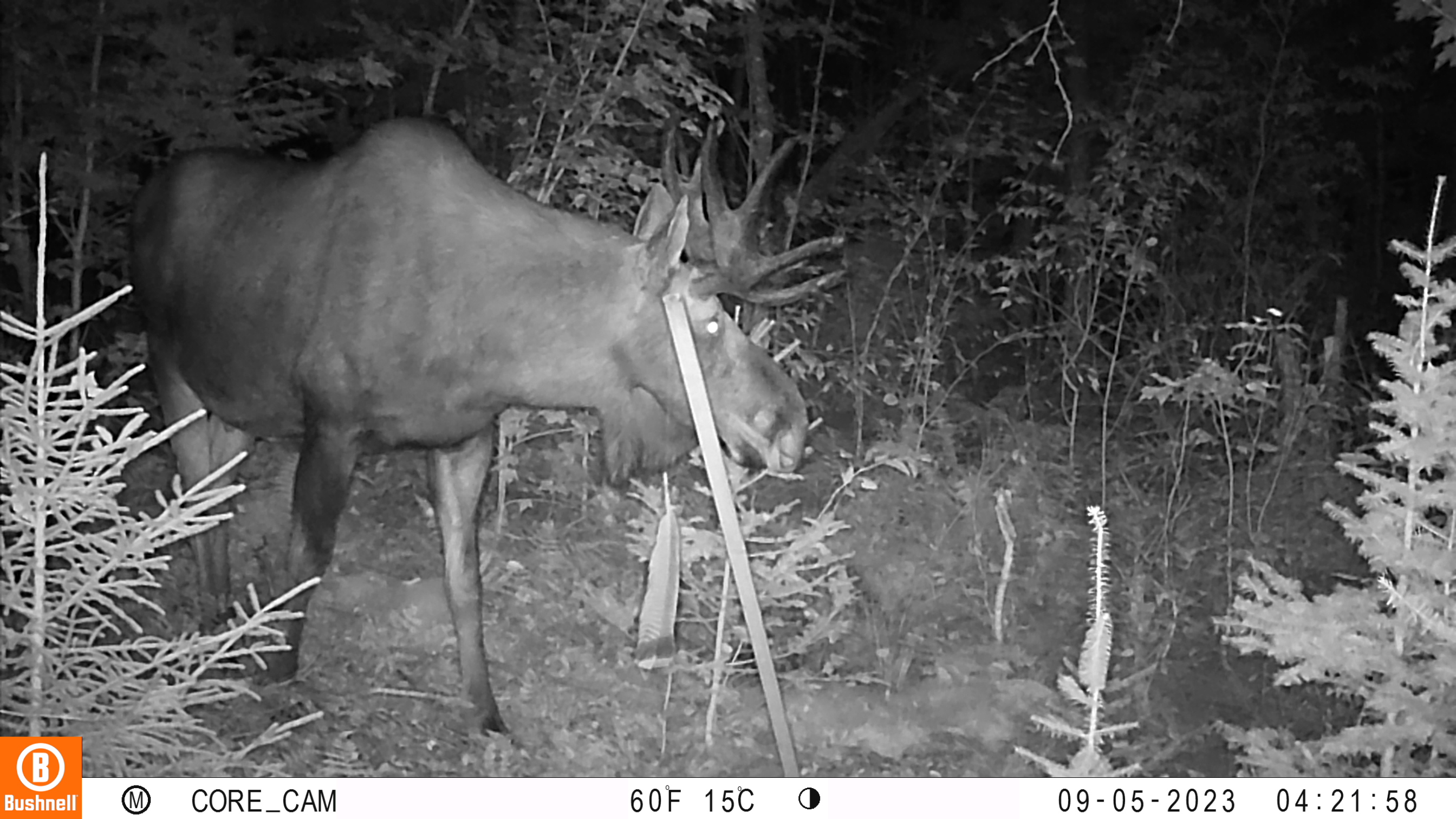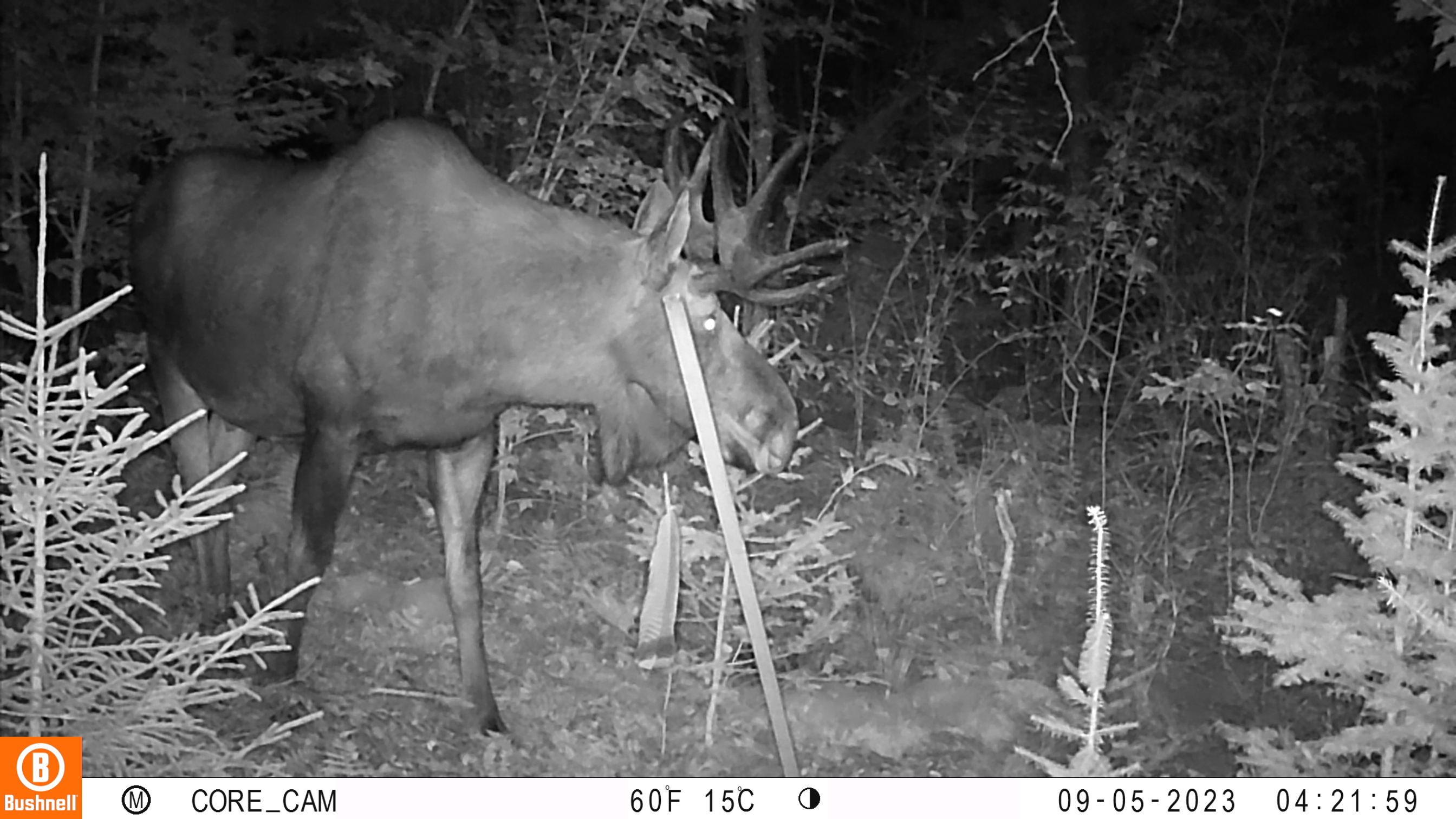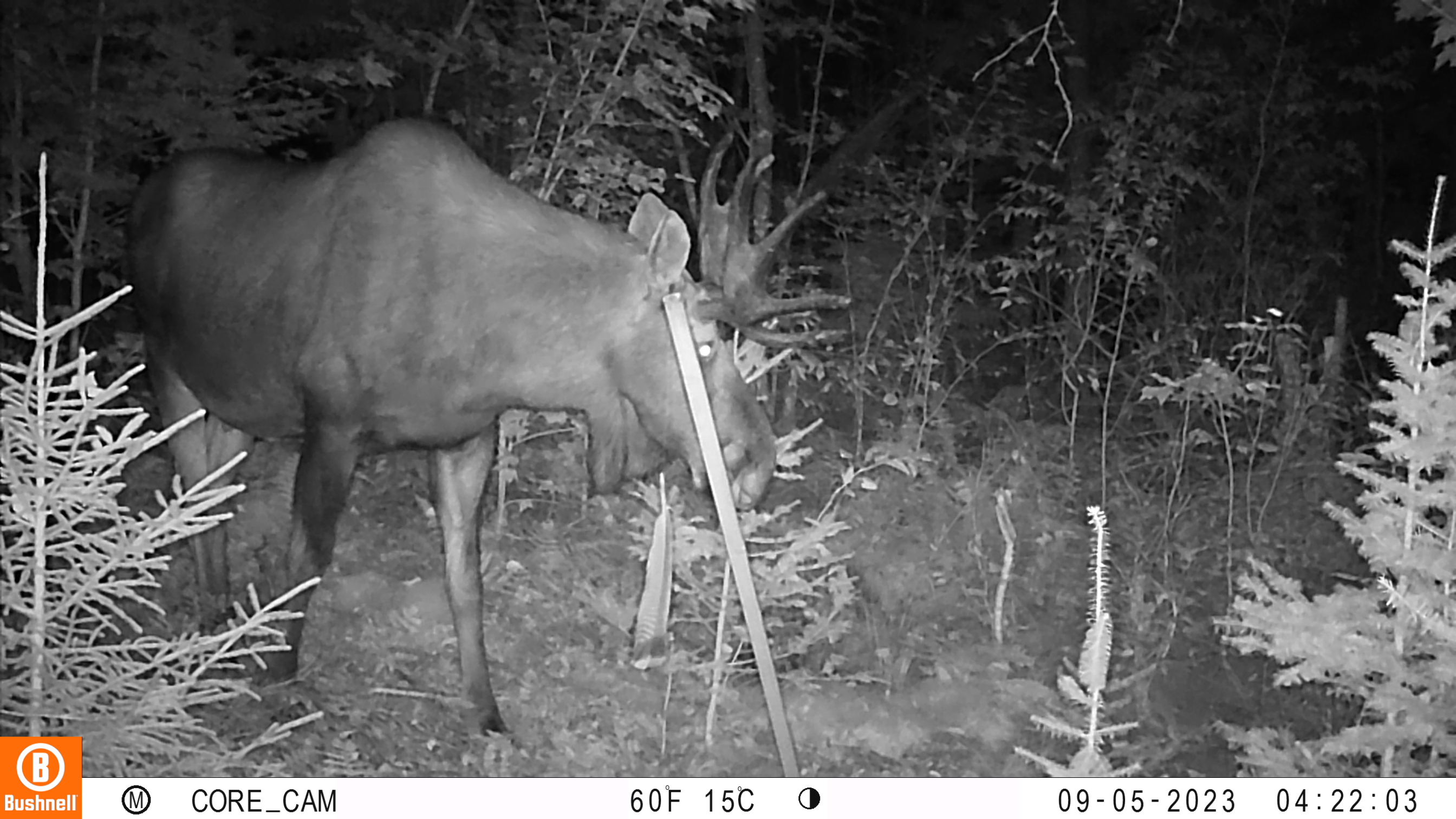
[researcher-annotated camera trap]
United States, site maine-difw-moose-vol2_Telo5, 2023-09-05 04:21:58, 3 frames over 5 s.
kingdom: Animalia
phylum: Chordata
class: Mammalia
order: Artiodactyla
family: Cervidae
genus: Alces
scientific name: Alces alces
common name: moose